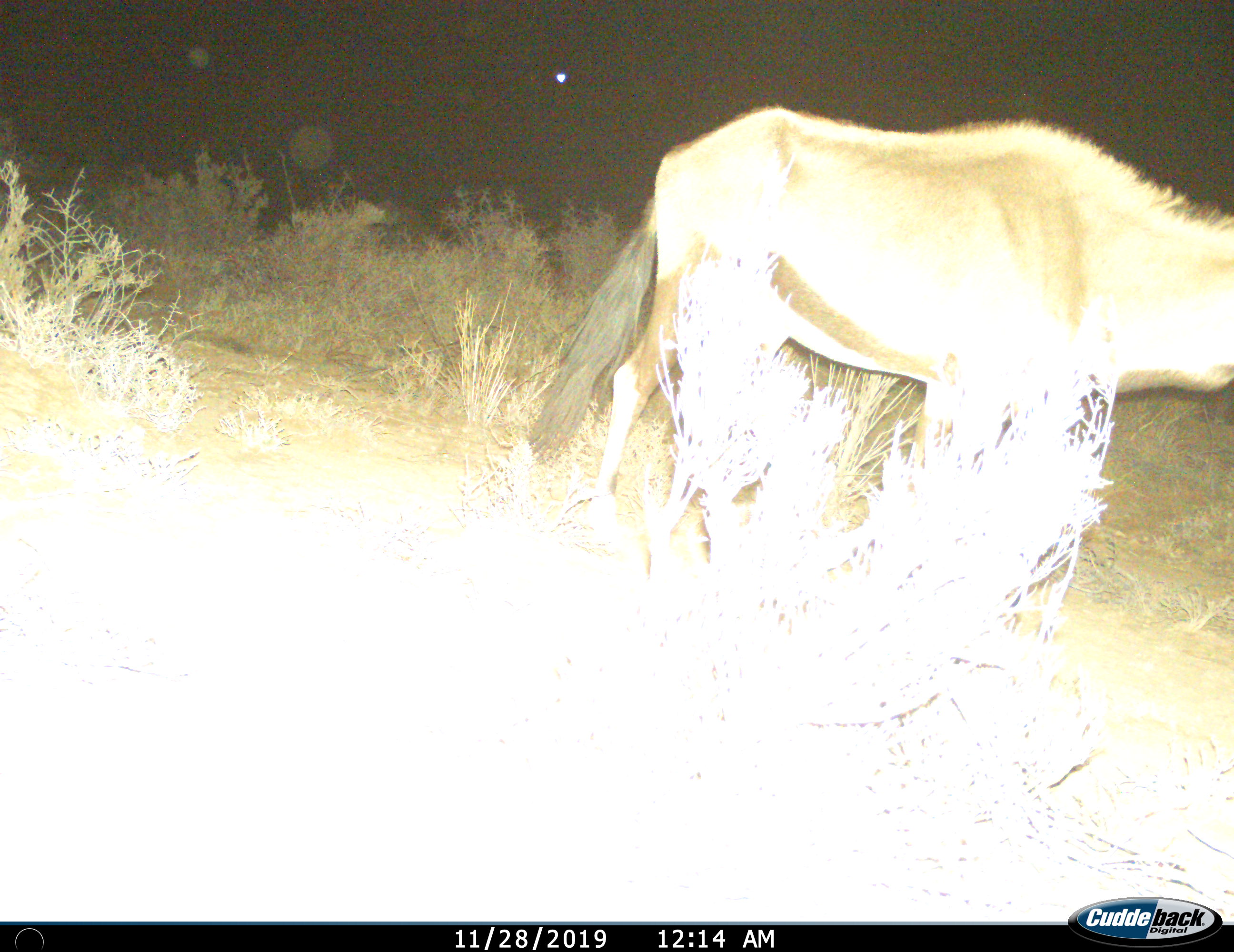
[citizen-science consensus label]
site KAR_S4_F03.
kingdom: Animalia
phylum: Chordata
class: Mammalia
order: Artiodactyla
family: Bovidae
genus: Oryx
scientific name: Oryx gazella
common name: gemsbok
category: oryx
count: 1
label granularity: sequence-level